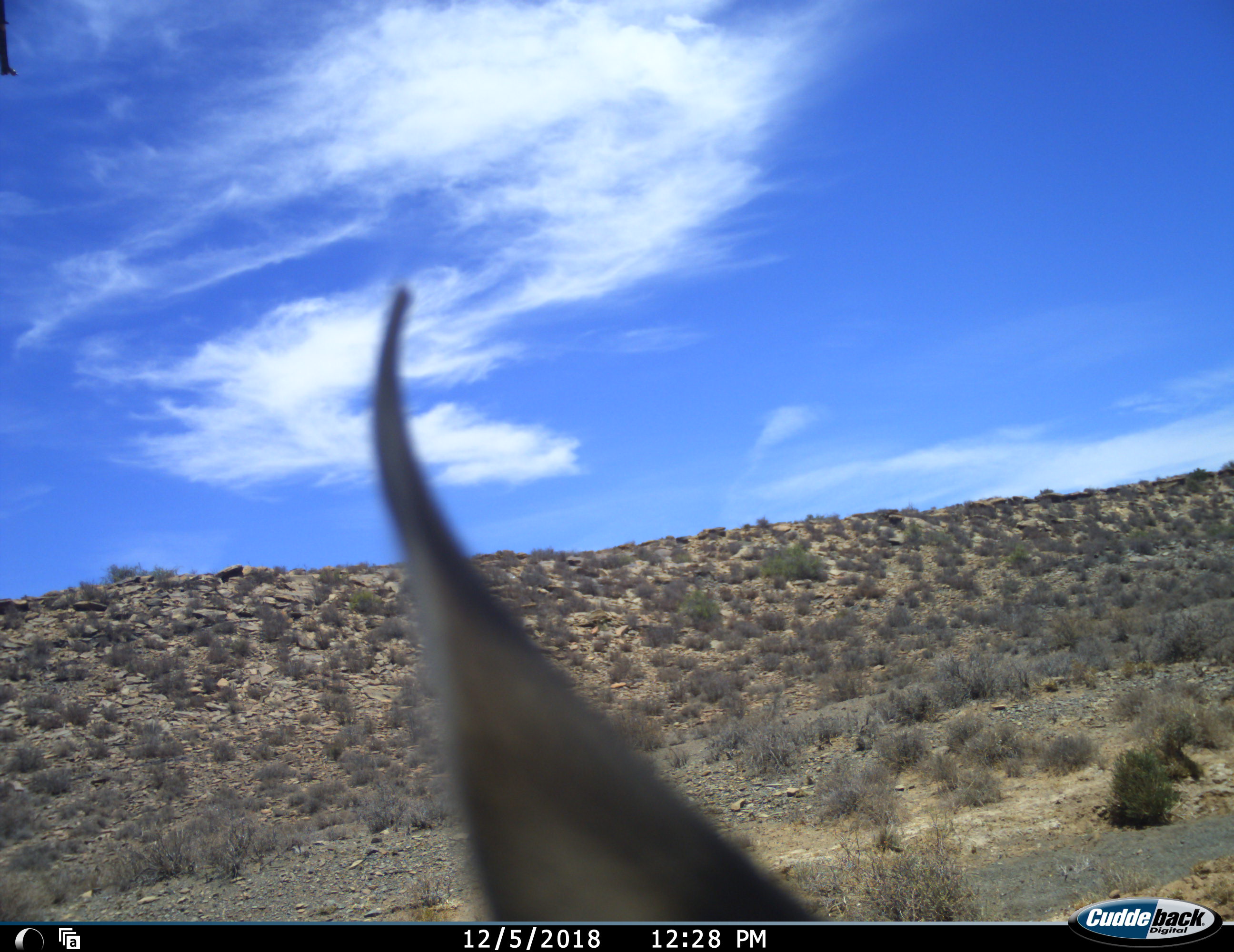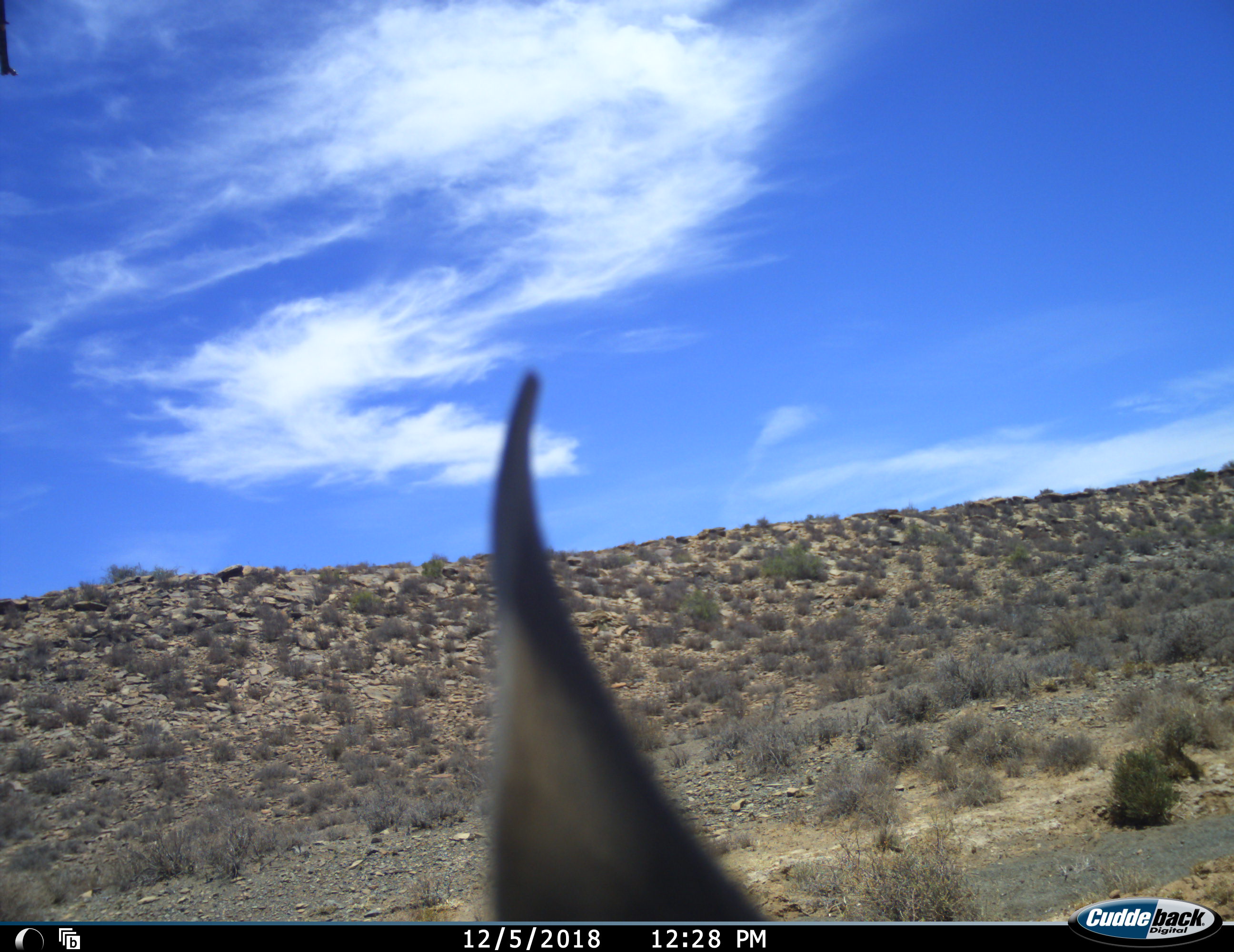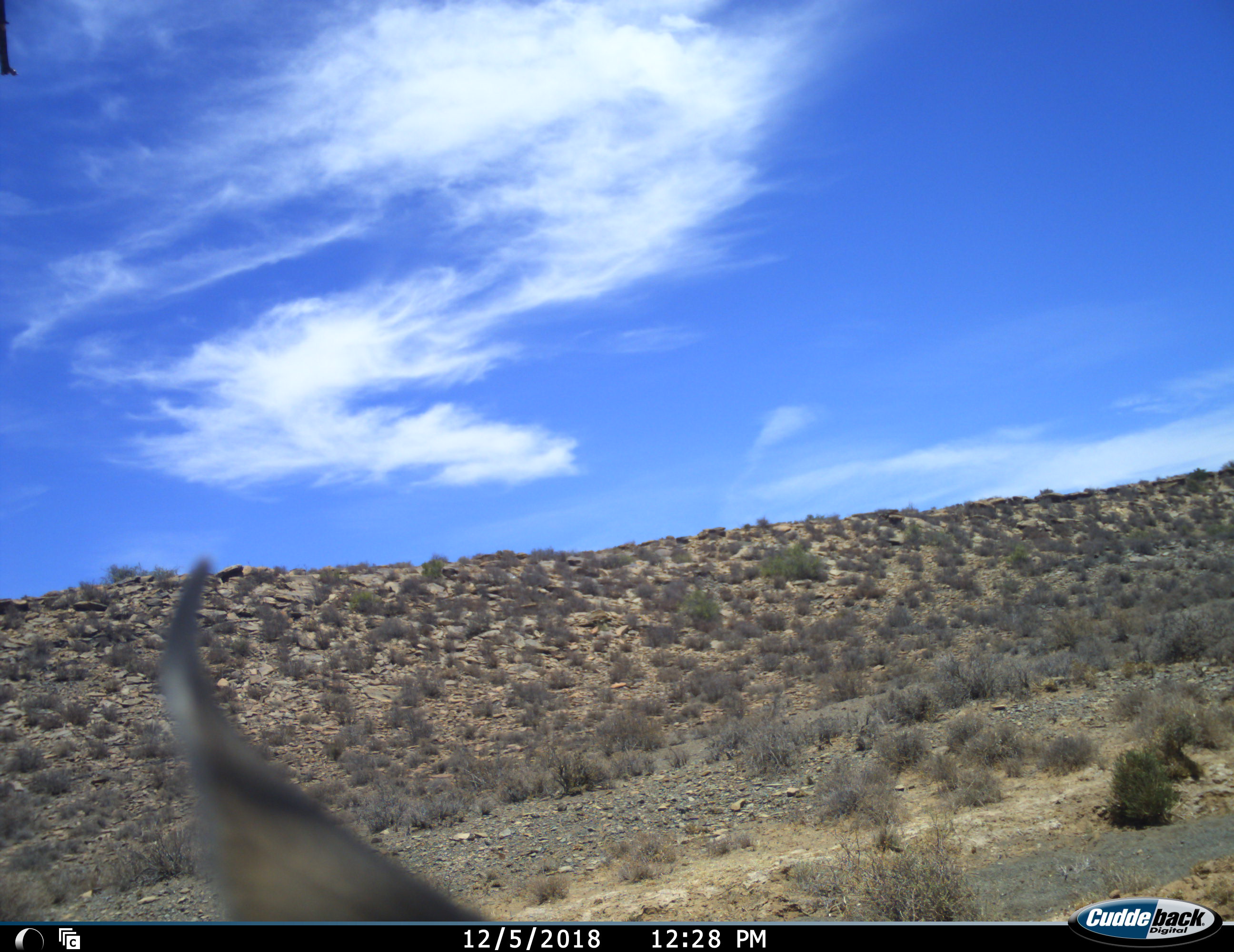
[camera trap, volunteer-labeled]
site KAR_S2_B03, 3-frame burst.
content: unidentified animal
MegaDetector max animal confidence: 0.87